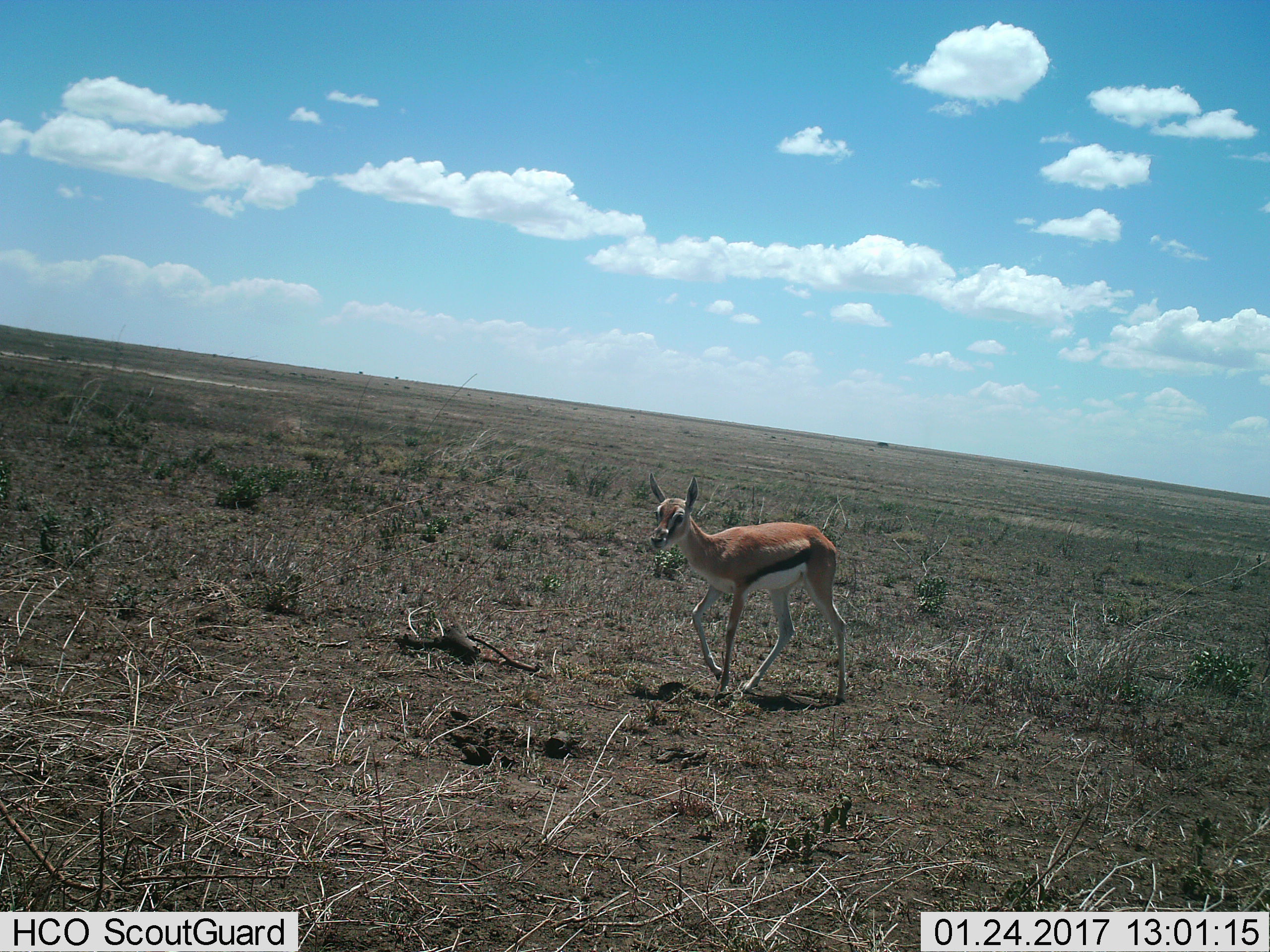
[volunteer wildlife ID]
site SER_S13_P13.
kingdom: Animalia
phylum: Chordata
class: Mammalia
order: Artiodactyla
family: Bovidae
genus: Eudorcas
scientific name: Eudorcas thomsonii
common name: thomson's gazelle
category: gazellethomsons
Gazellethomsons (thomson's gazelle) (Eudorcas thomsonii), count 1. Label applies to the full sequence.